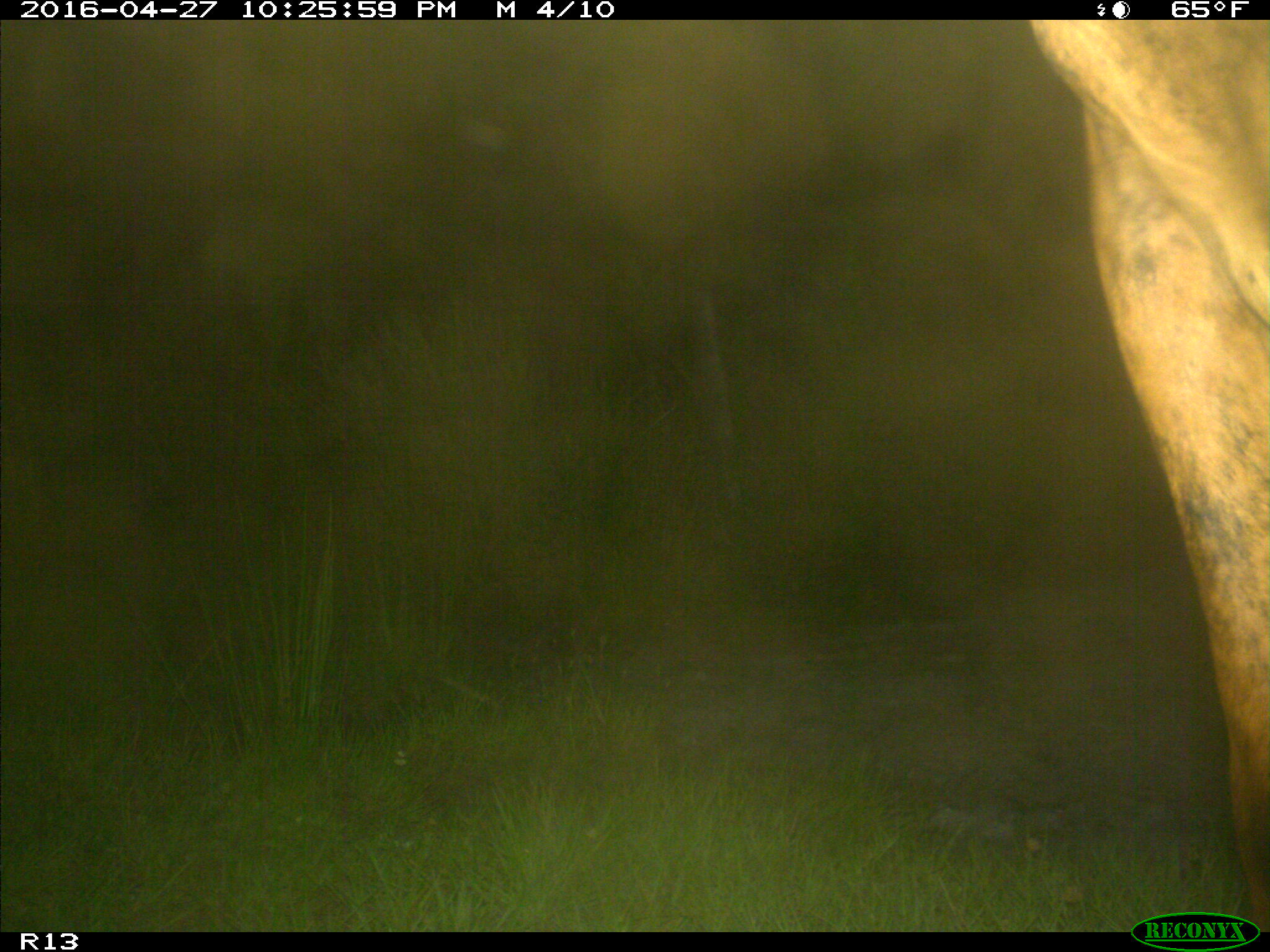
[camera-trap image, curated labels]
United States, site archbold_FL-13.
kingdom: Animalia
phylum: Chordata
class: Mammalia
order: Artiodactyla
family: Bovidae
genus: Bos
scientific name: Bos taurus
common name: domestic cow